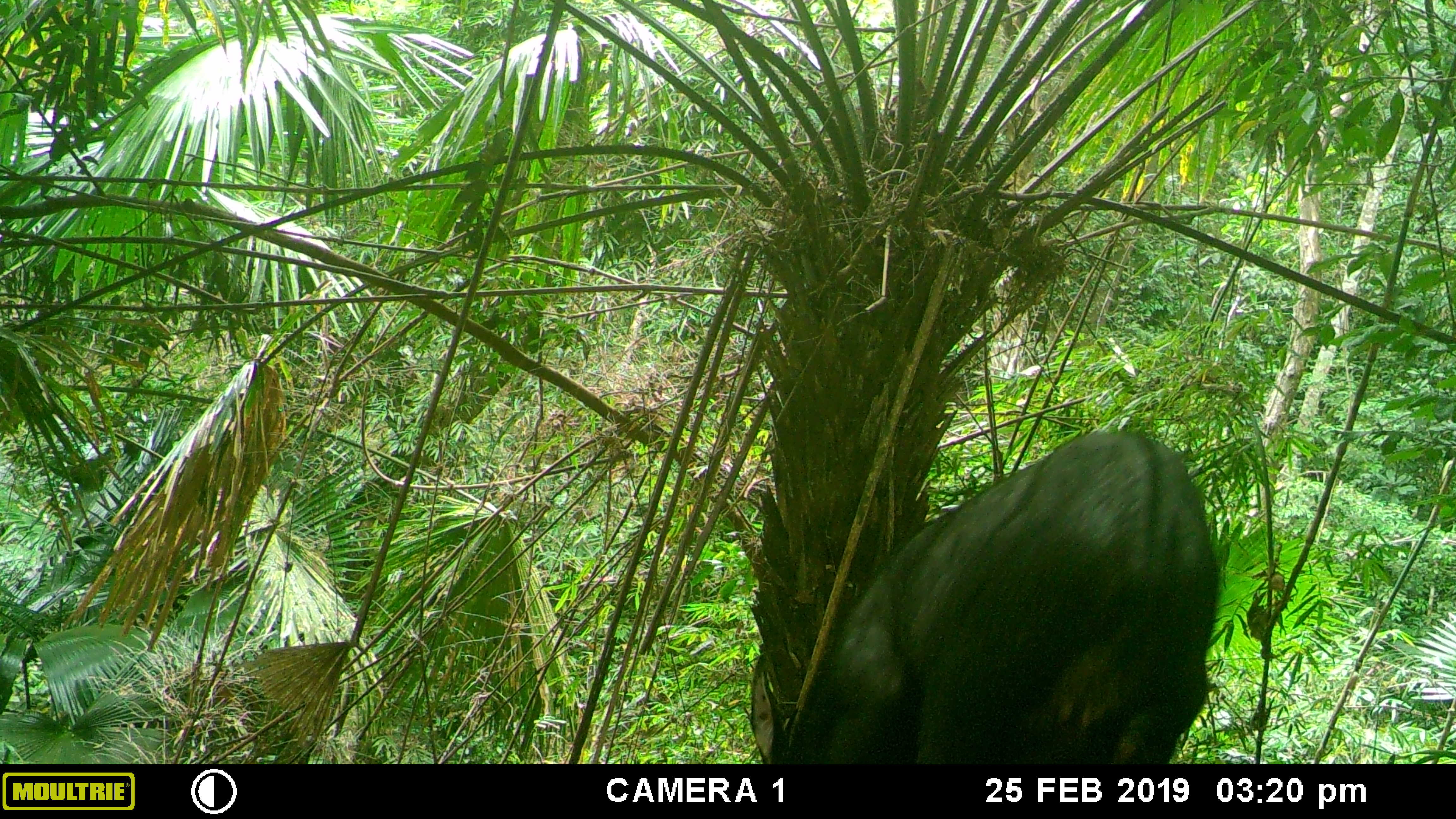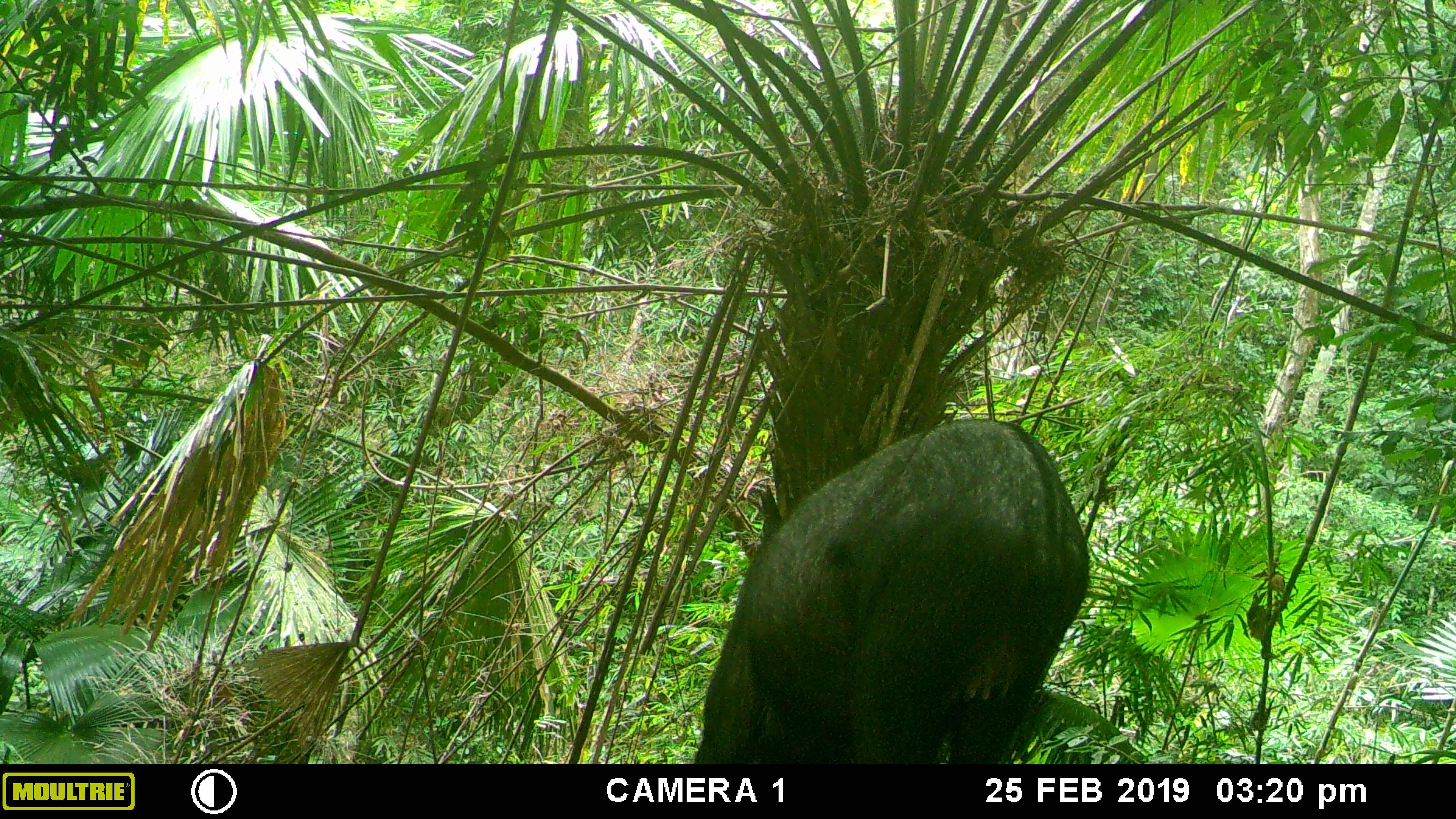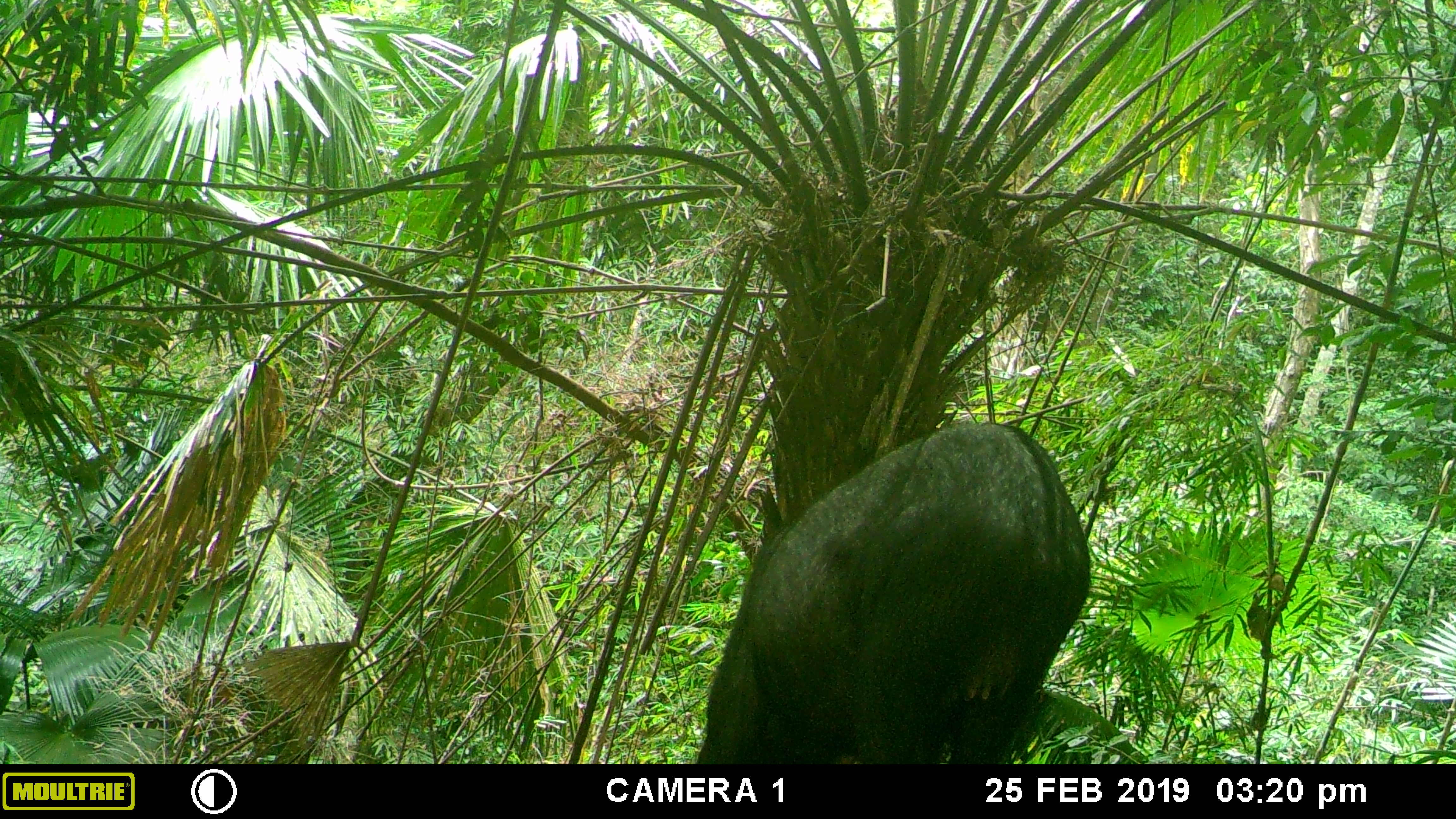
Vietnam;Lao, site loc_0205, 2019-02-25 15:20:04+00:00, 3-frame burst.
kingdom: Animalia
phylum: Chordata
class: Mammalia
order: Artiodactyla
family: Bovidae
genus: Capricornis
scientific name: Capricornis sumatraensis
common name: chinese serow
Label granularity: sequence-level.